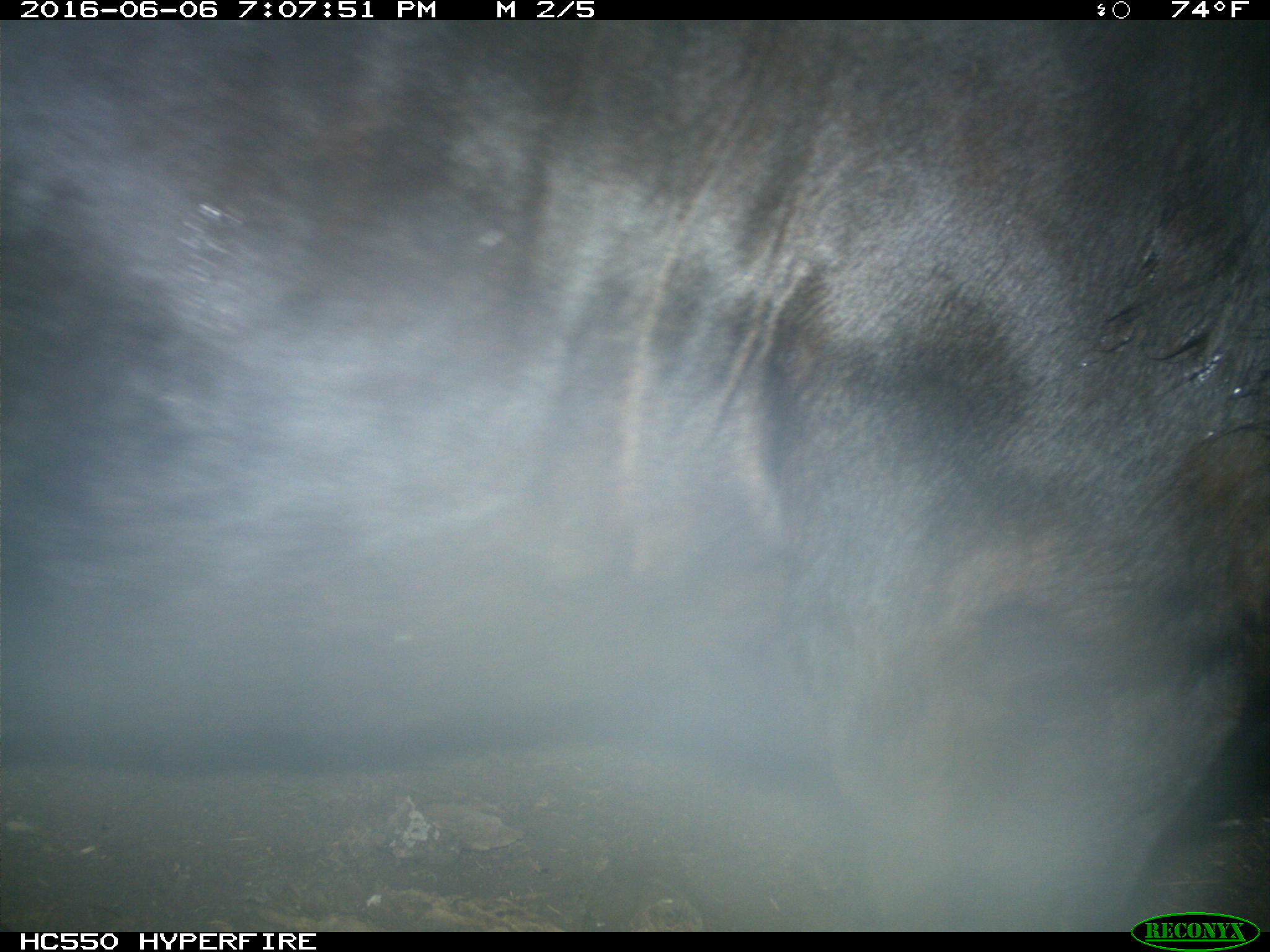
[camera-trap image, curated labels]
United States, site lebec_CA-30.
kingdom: Animalia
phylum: Chordata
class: Mammalia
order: Artiodactyla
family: Bovidae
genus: Bos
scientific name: Bos taurus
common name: domestic cow